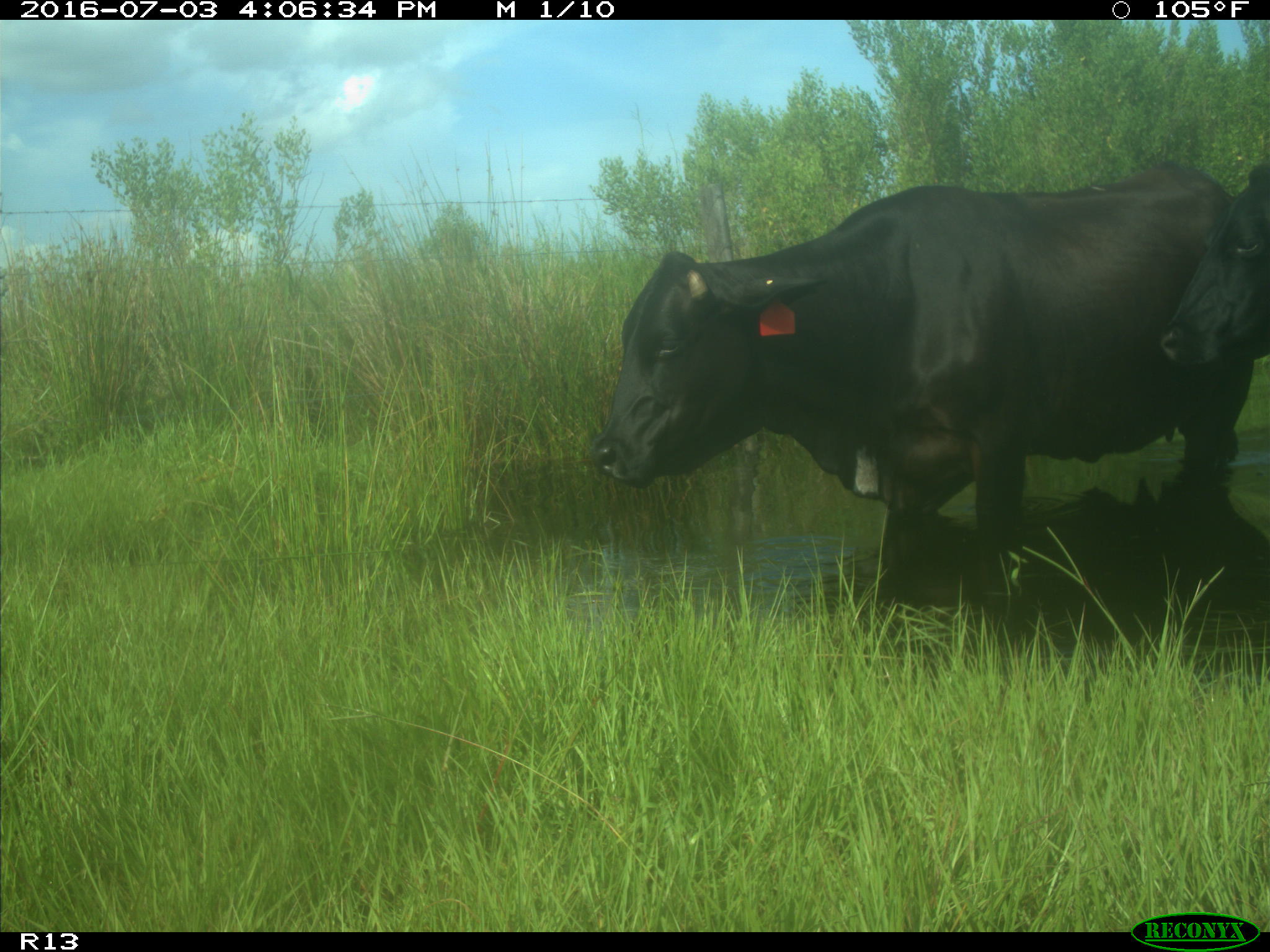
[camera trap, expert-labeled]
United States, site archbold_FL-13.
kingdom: Animalia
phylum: Chordata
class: Mammalia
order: Artiodactyla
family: Bovidae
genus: Bos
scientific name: Bos taurus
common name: domestic cow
Bos taurus (domestic cow).